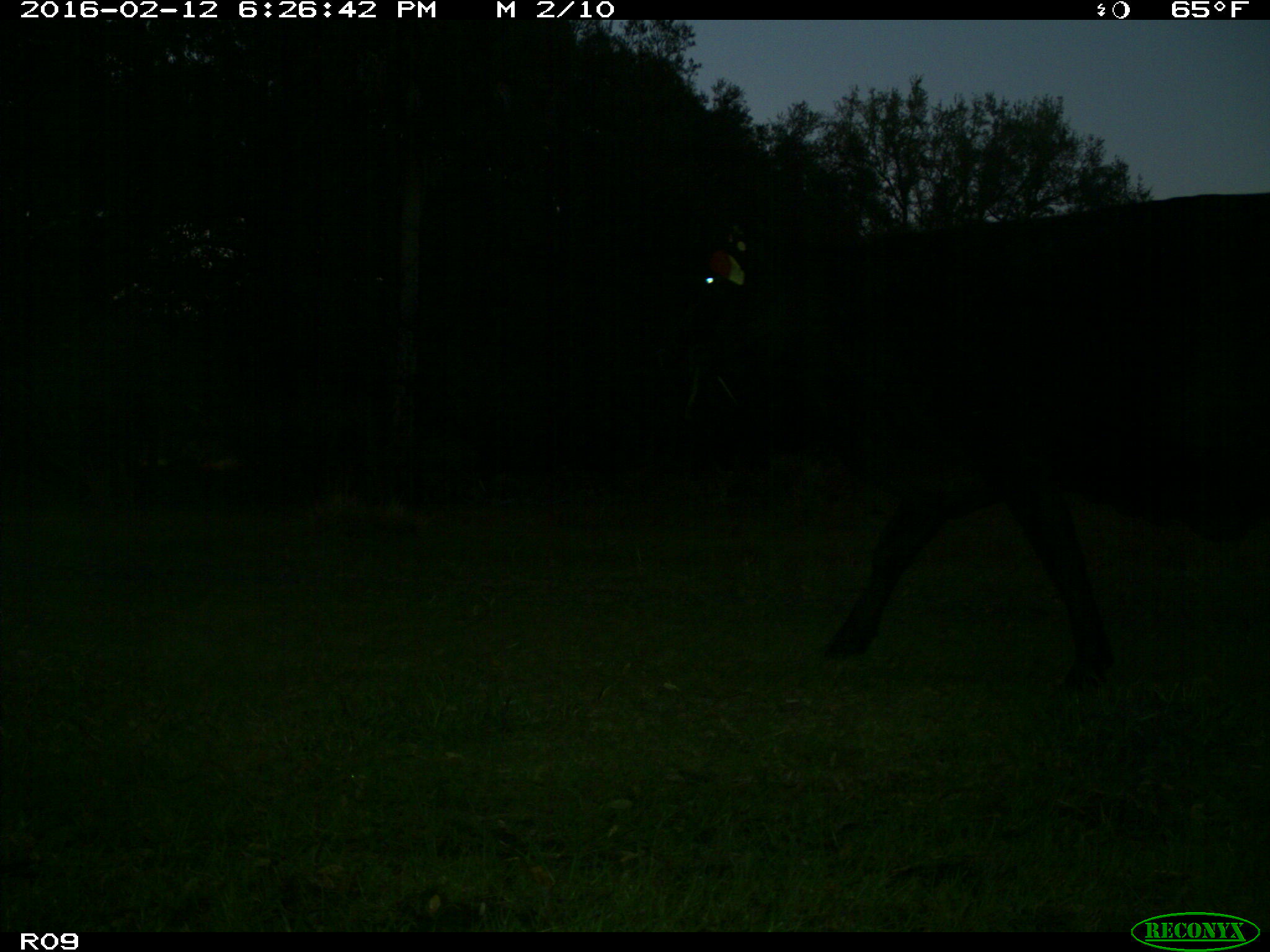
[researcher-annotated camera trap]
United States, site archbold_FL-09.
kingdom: Animalia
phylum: Chordata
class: Mammalia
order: Artiodactyla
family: Bovidae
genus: Bos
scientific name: Bos taurus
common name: domestic cow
Bos taurus (domestic cow).